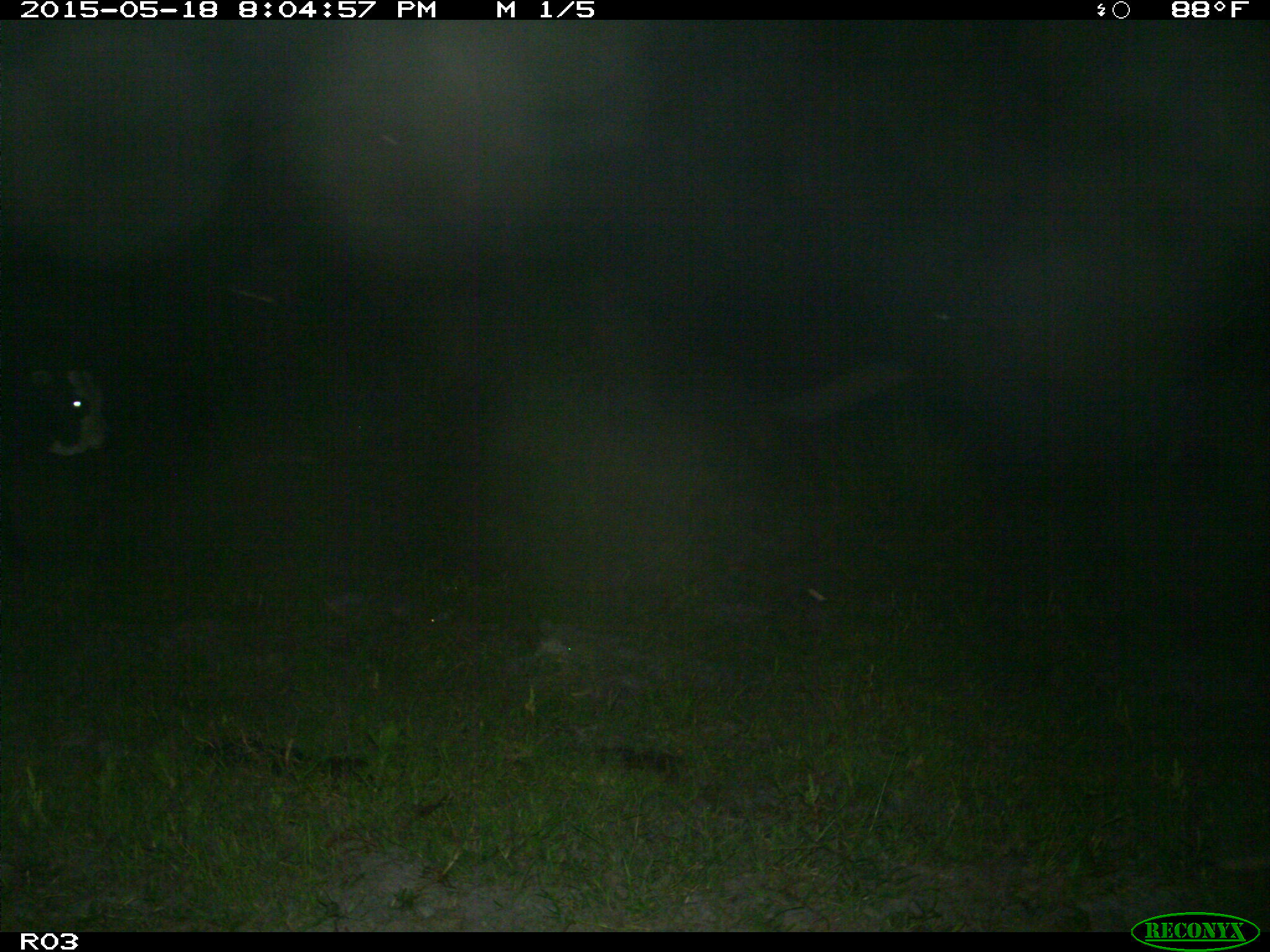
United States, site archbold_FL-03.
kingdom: Animalia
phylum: Chordata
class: Mammalia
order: Artiodactyla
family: Bovidae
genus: Bos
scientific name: Bos taurus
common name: domestic cow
Bos taurus (domestic cow).